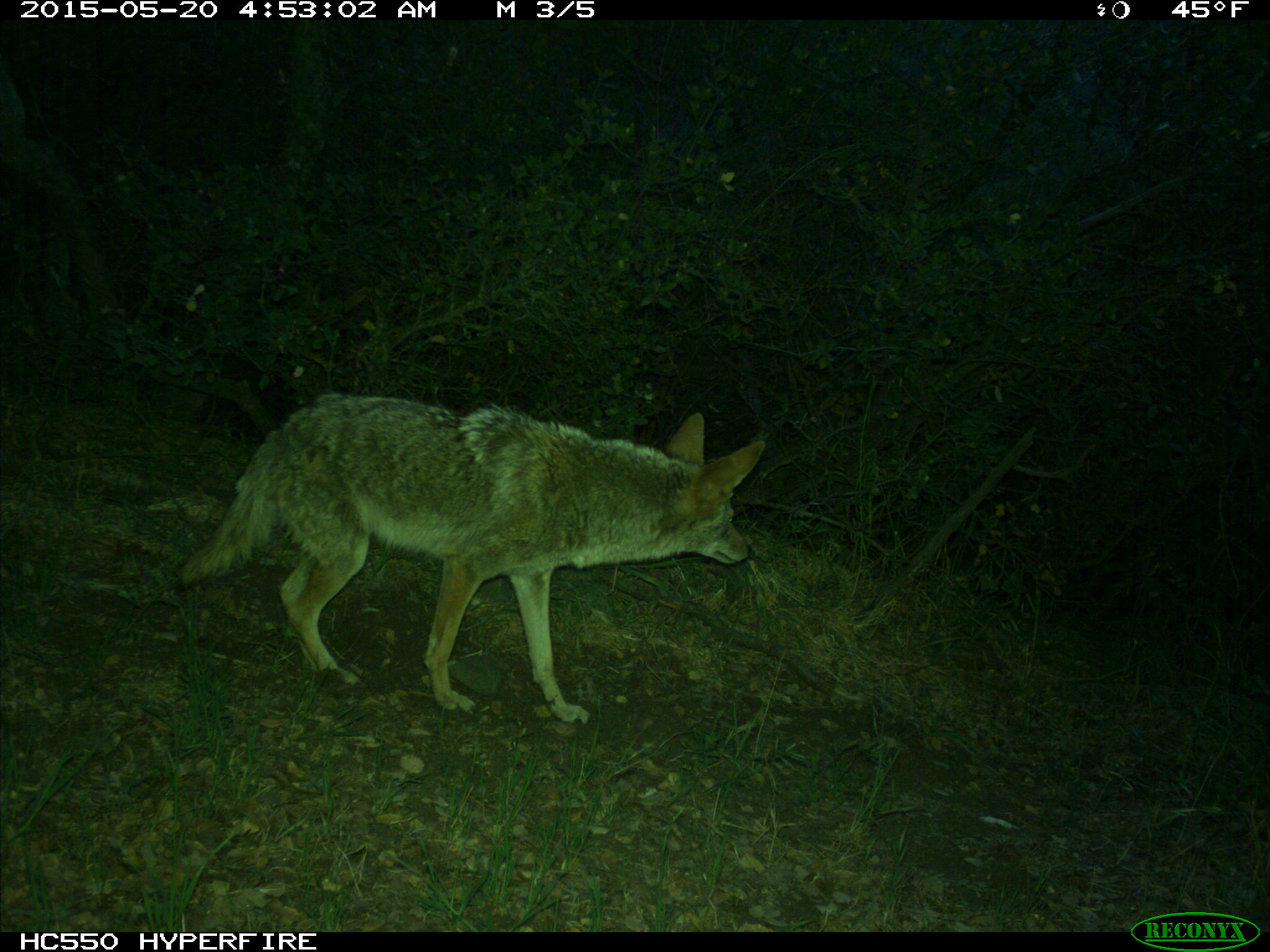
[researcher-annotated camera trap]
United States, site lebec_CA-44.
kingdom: Animalia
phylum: Chordata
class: Mammalia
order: Carnivora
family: Canidae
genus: Canis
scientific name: Canis latrans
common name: coyote